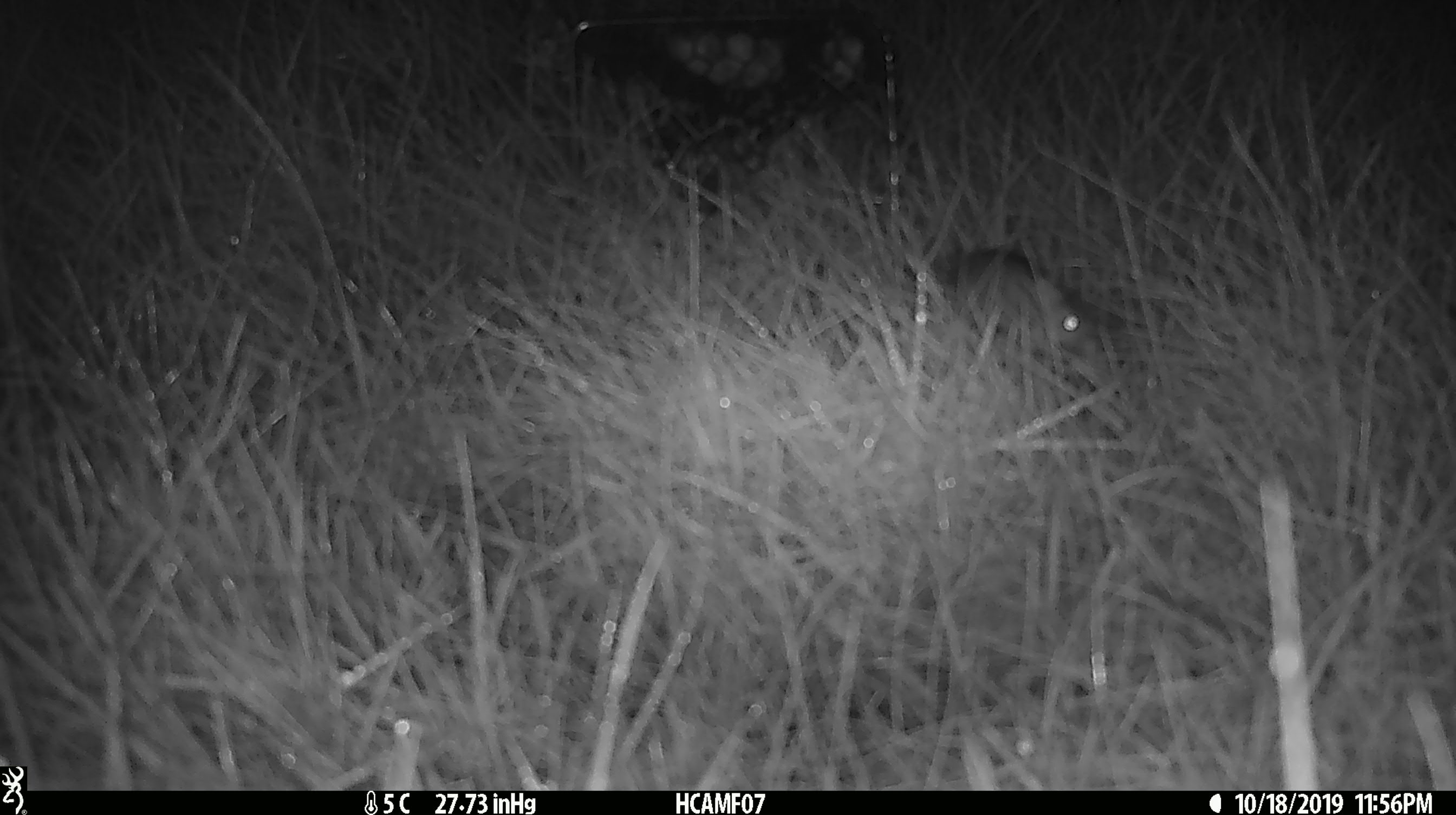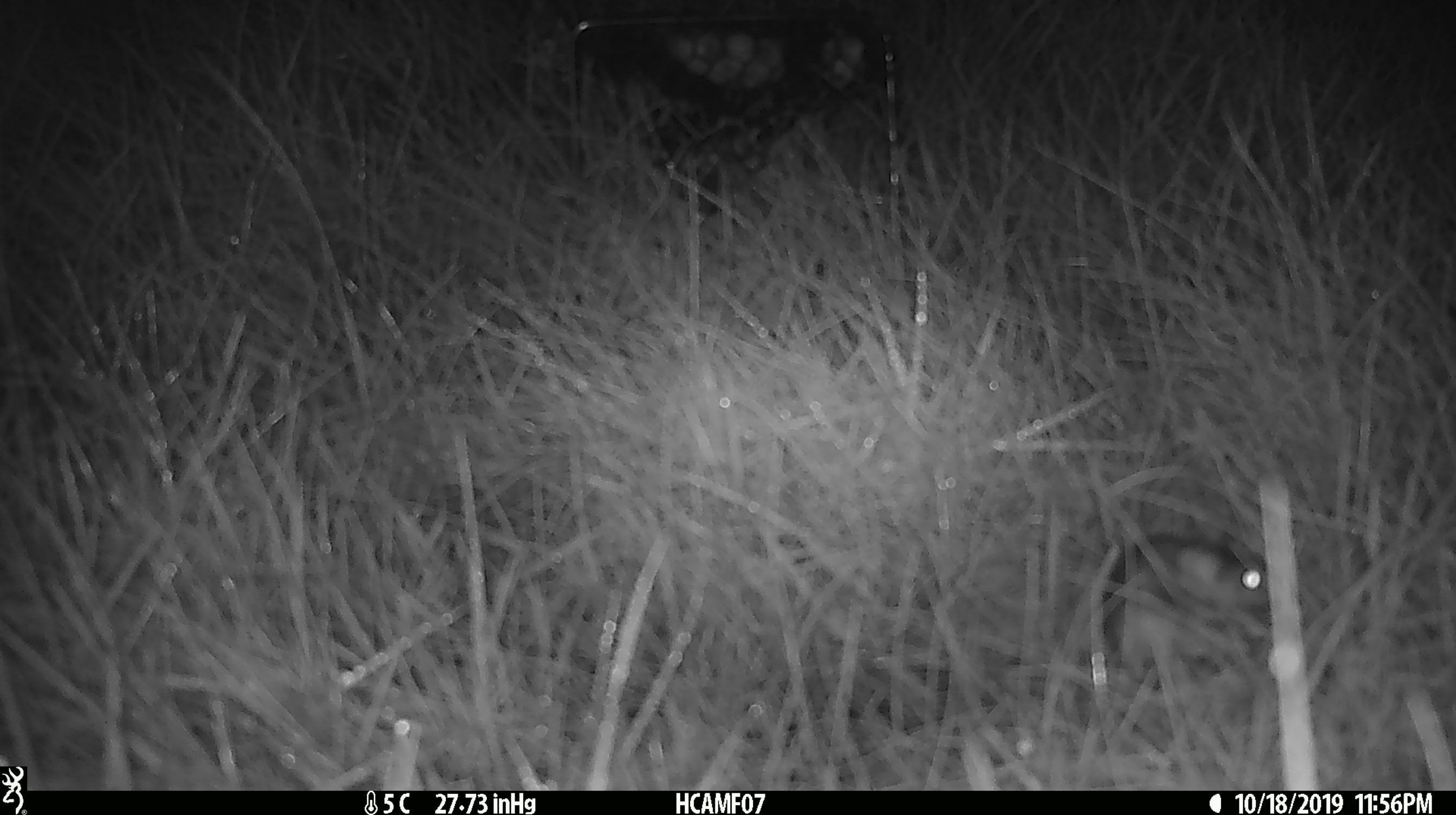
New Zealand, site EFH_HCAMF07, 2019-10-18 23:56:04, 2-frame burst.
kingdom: Animalia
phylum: Chordata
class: Mammalia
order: Rodentia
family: Muridae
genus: Mus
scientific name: Mus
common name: mouse